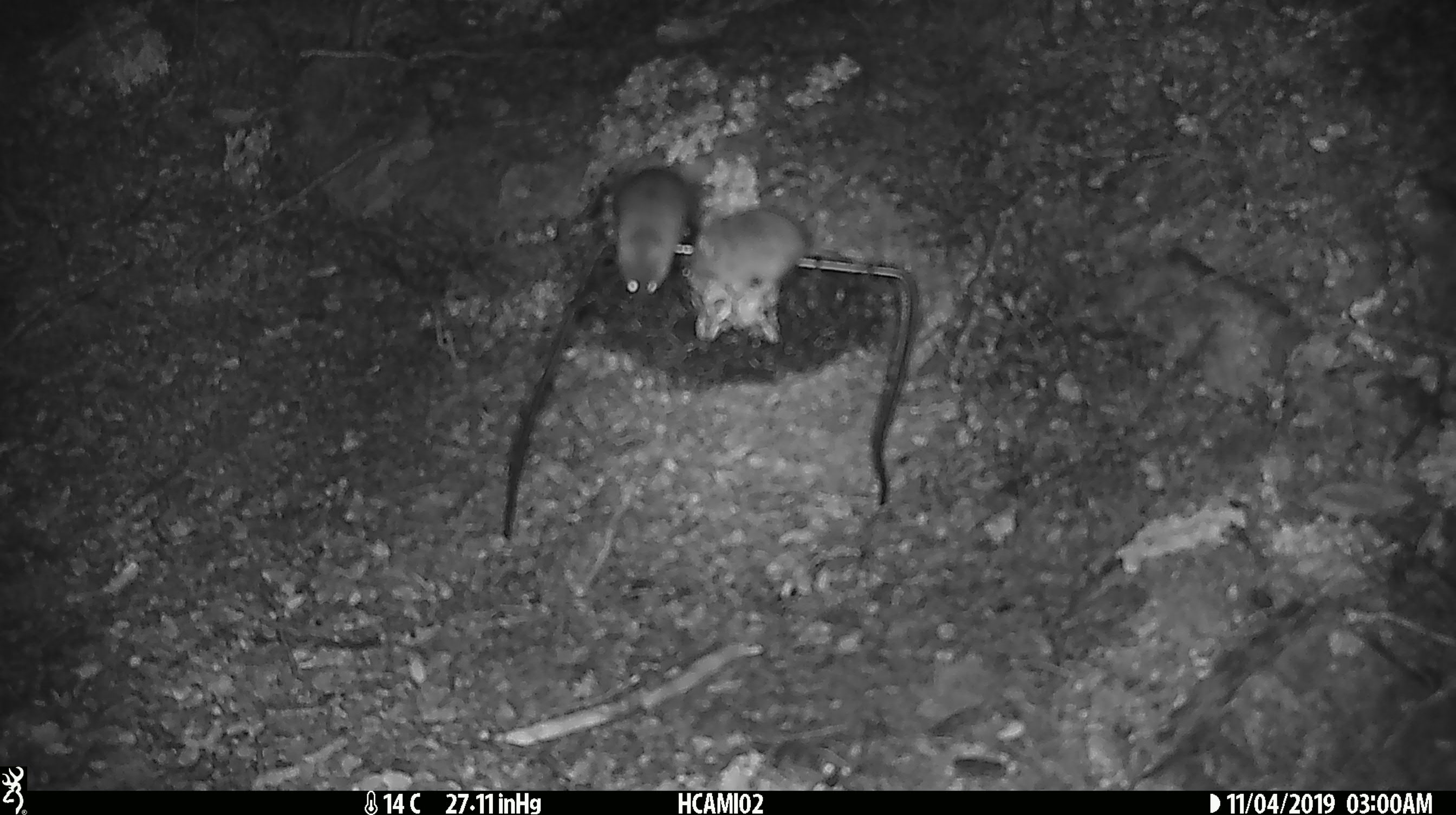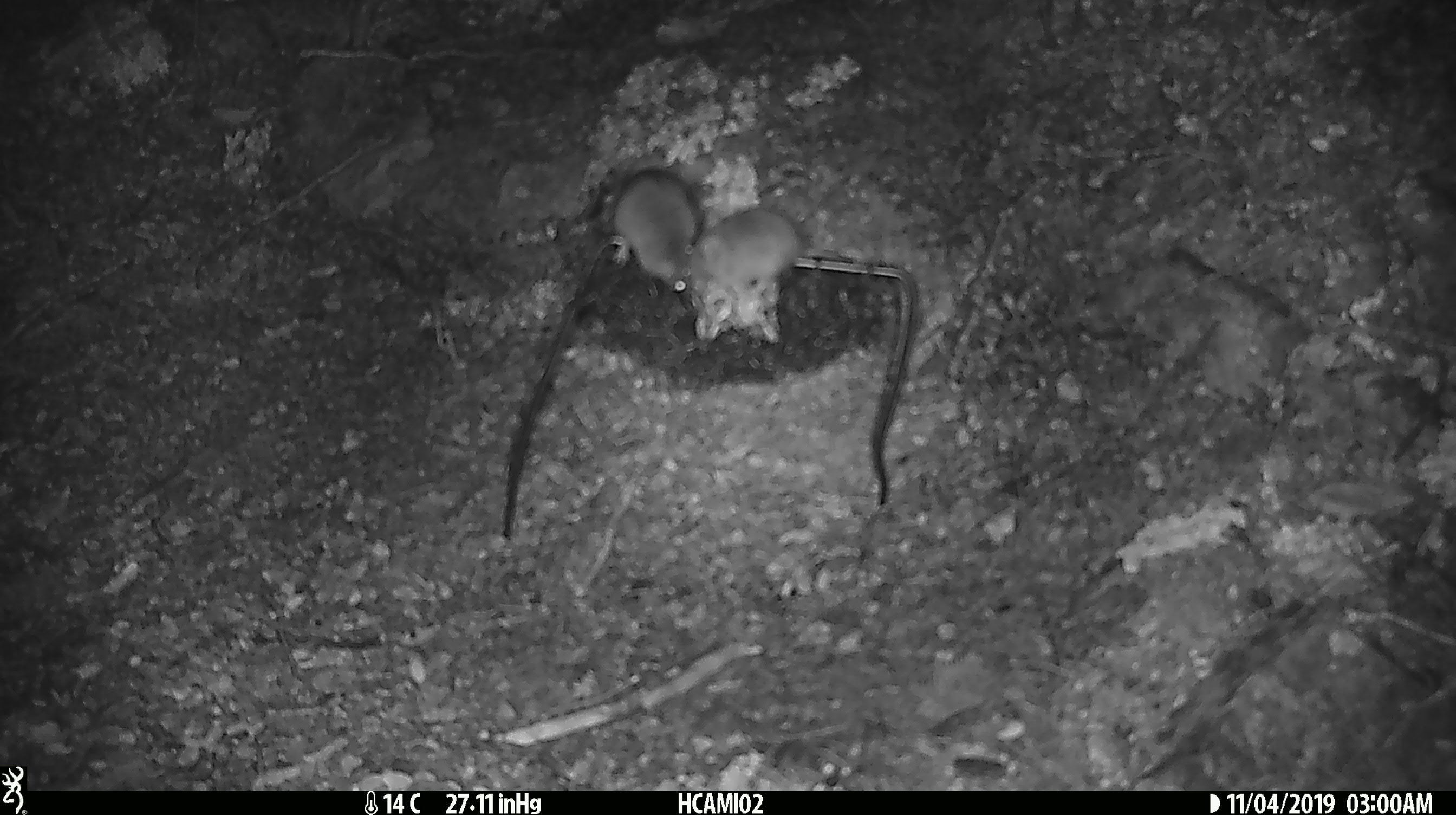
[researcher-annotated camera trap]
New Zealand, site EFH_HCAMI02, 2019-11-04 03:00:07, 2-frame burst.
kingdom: Animalia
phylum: Chordata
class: Mammalia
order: Rodentia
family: Muridae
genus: Mus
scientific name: Mus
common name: mouse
Mouse (Mus).